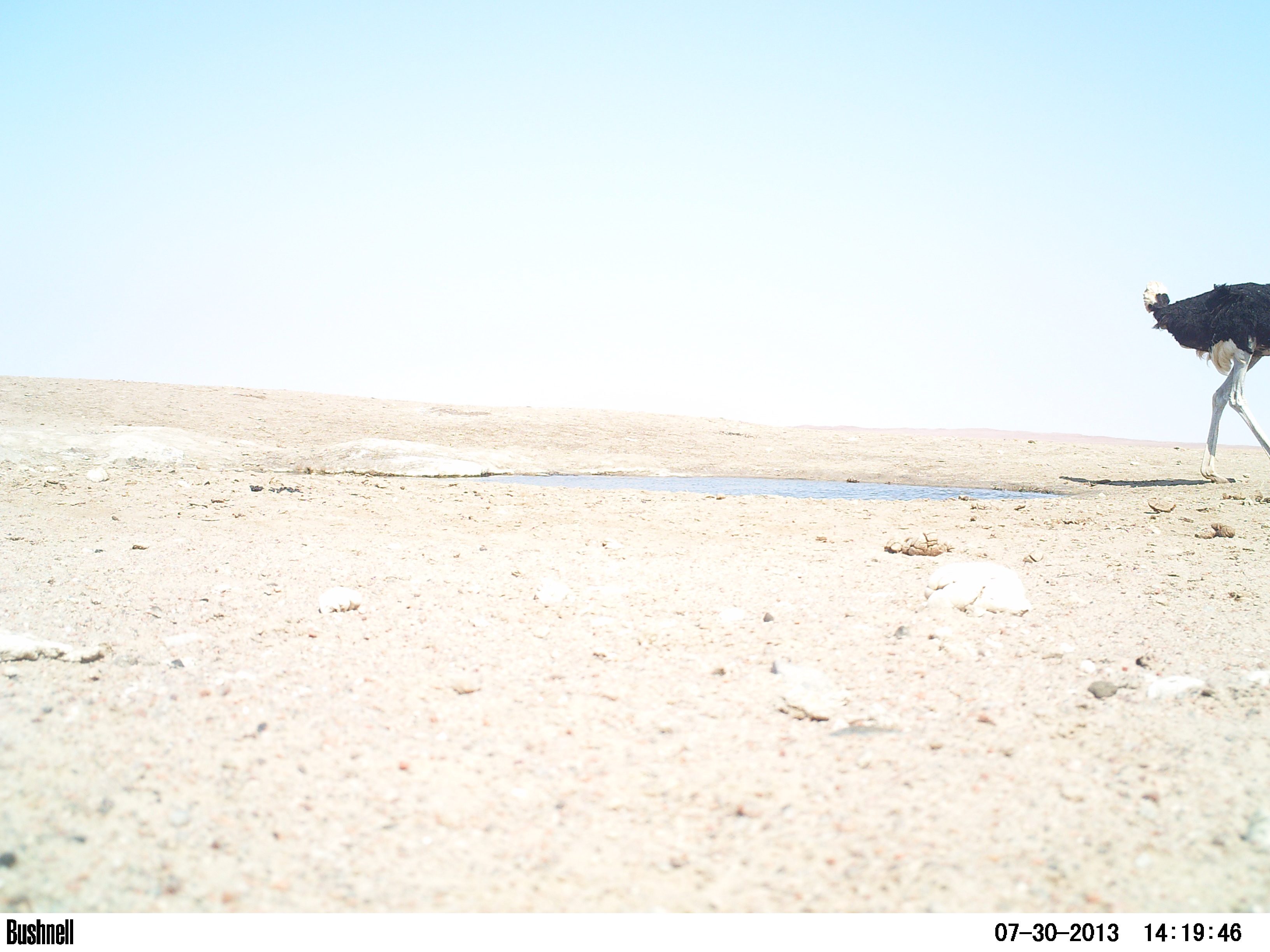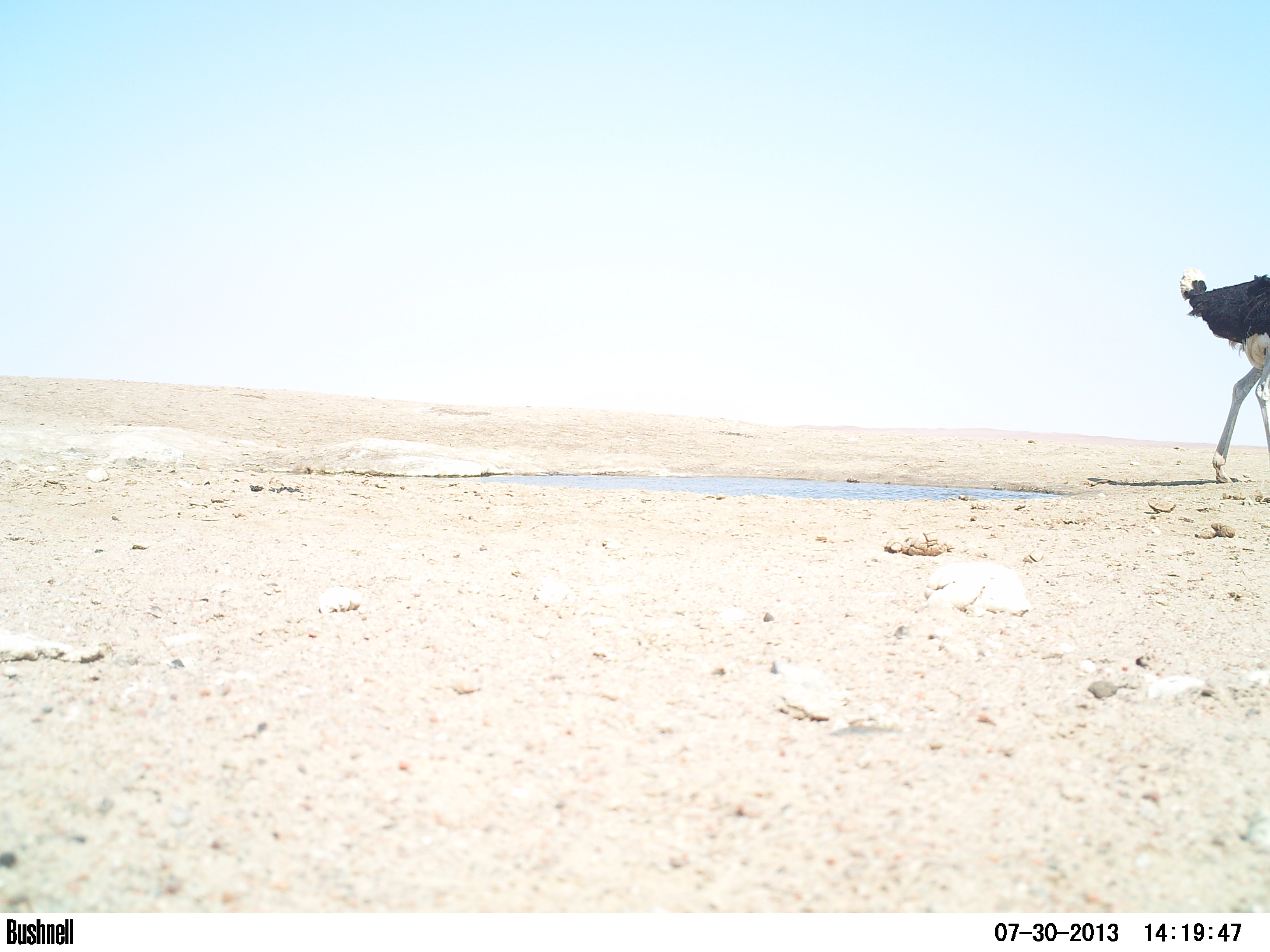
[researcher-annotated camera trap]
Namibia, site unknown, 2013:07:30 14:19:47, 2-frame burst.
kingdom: Animalia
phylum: Chordata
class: Aves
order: Struthioniformes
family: Struthionidae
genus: Struthio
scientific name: Struthio camelus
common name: common ostrich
Struthio camelus (common ostrich).